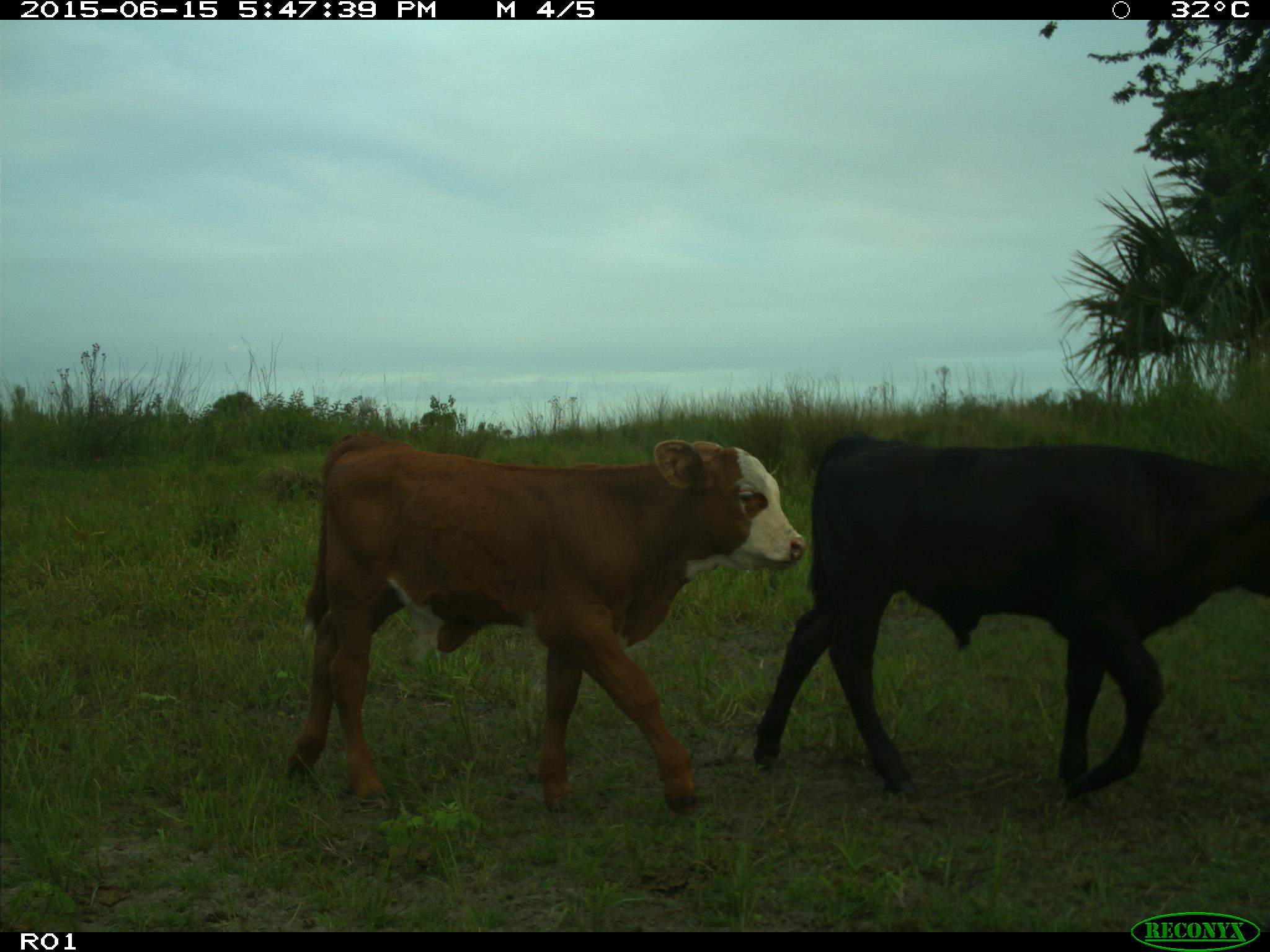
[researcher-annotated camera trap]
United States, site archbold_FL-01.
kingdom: Animalia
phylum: Chordata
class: Mammalia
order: Artiodactyla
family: Bovidae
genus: Bos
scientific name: Bos taurus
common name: domestic cow